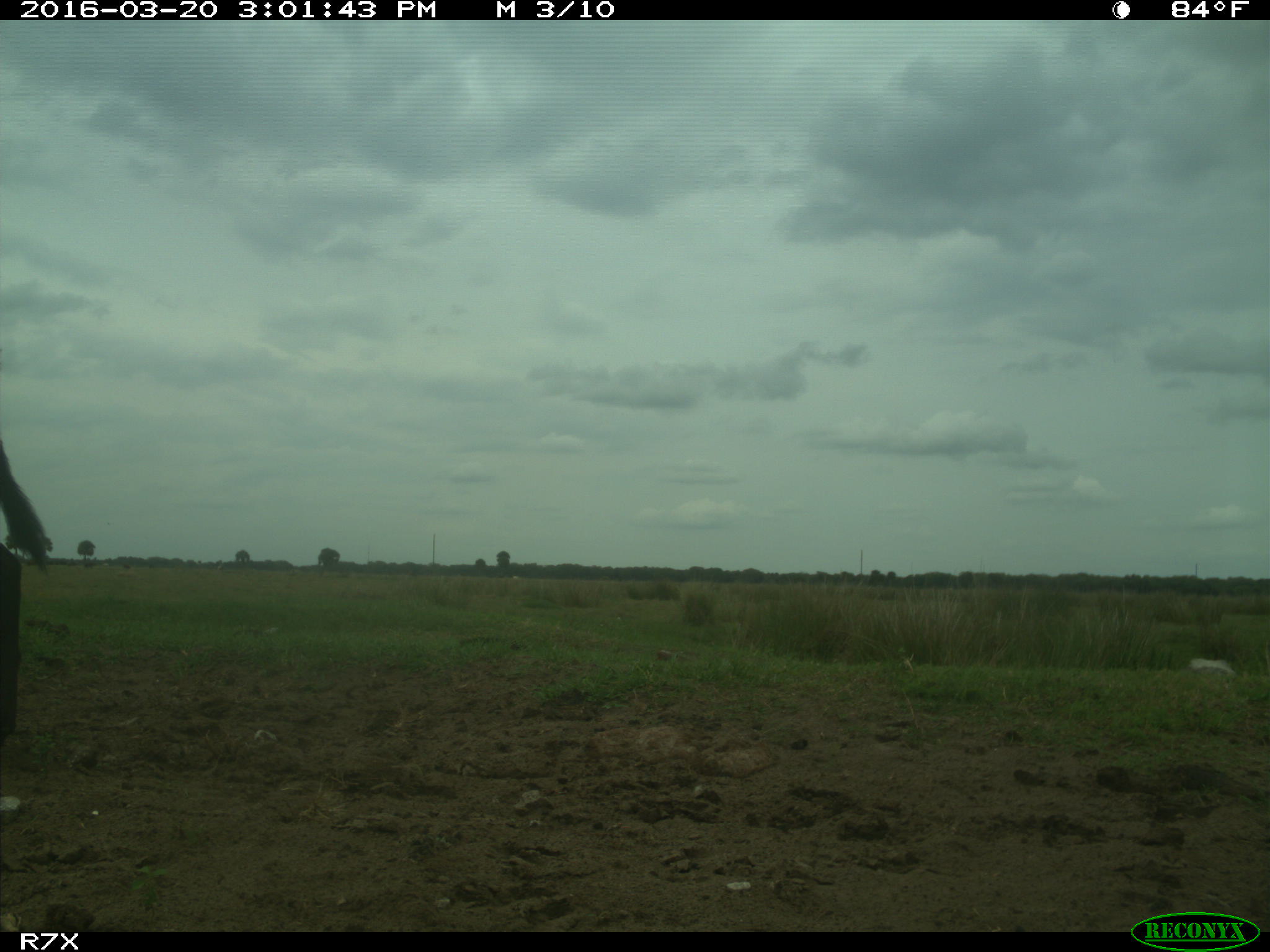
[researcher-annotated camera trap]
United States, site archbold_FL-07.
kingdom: Animalia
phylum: Chordata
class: Mammalia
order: Artiodactyla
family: Bovidae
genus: Bos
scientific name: Bos taurus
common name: domestic cow